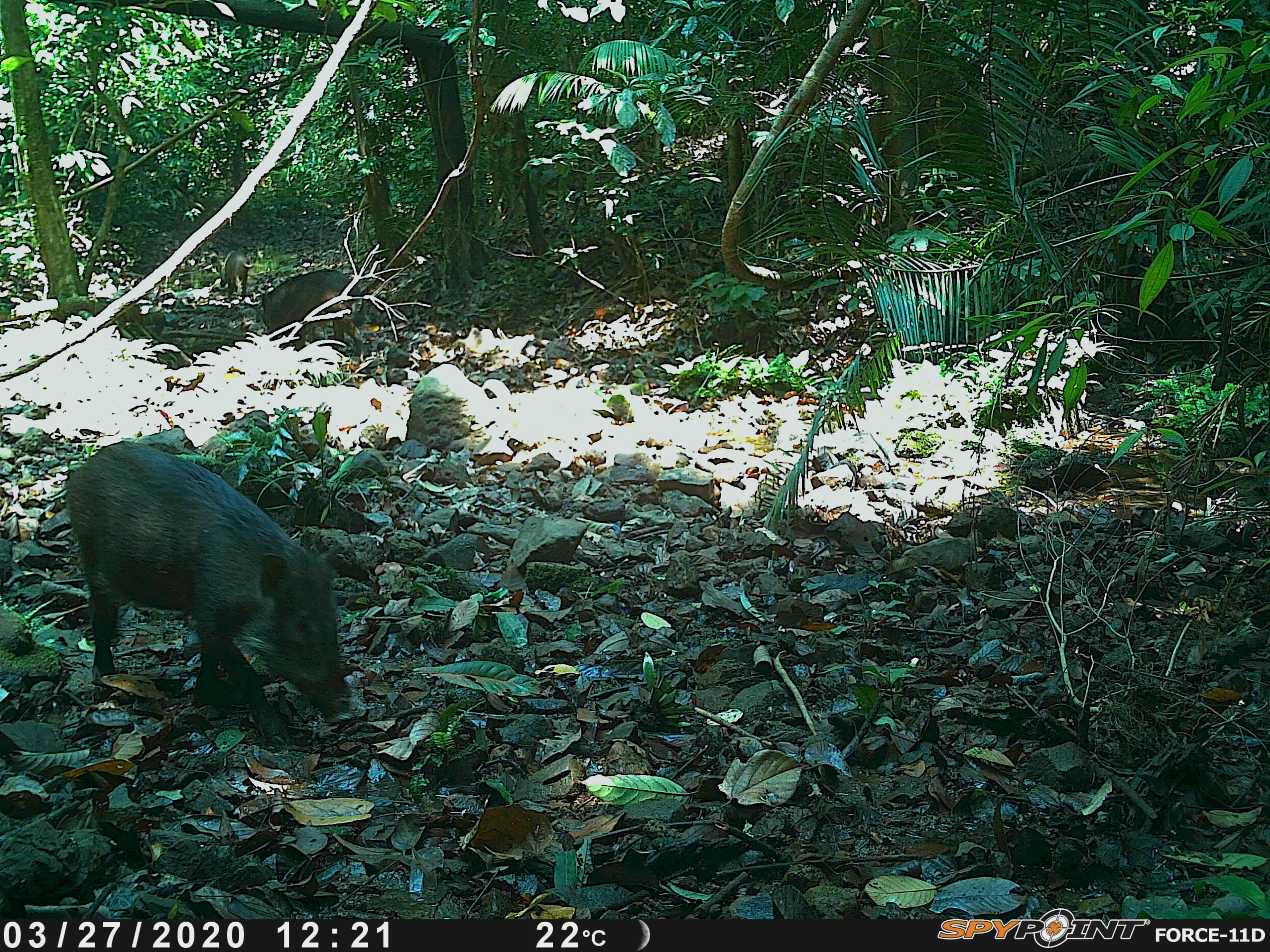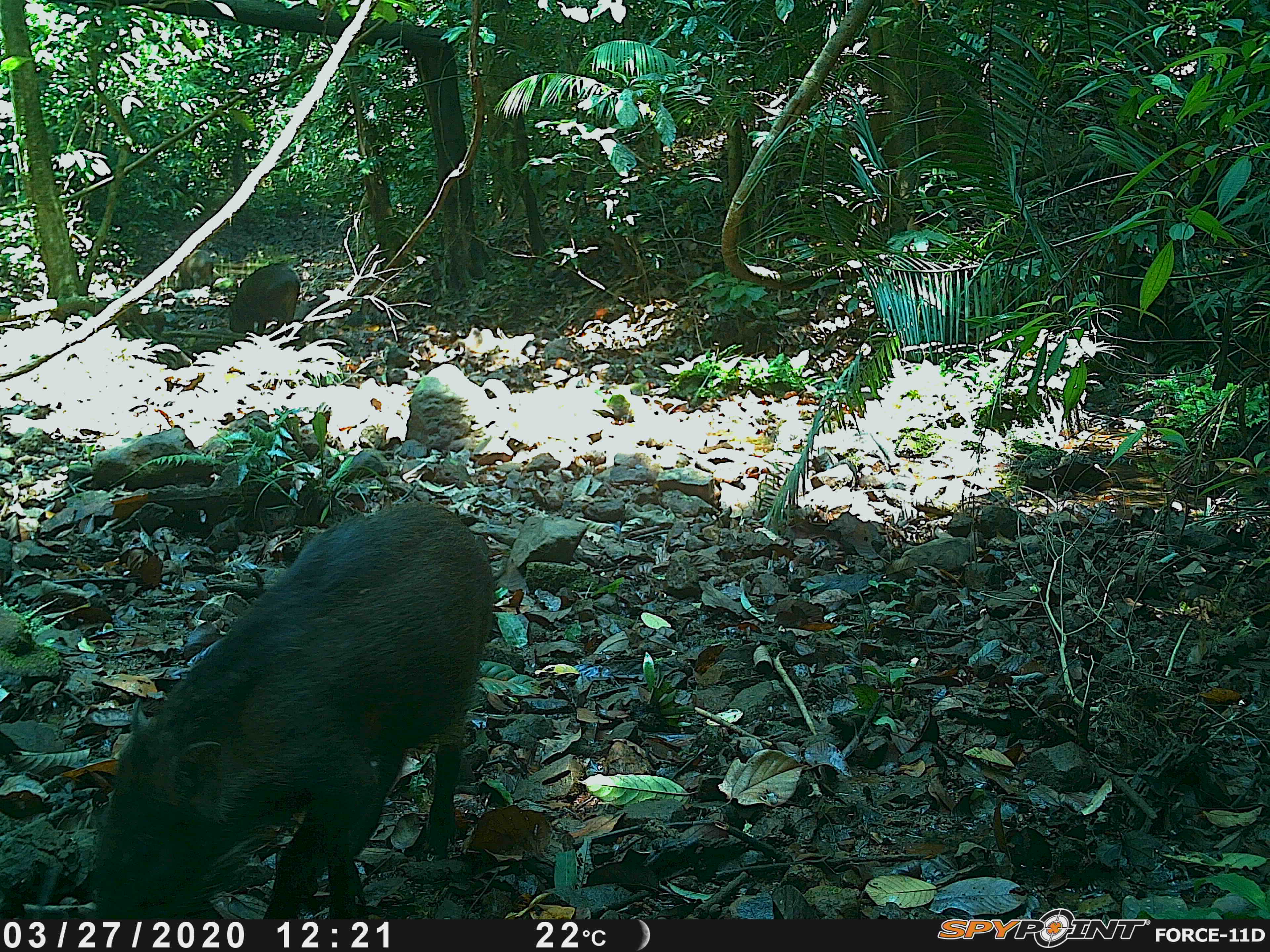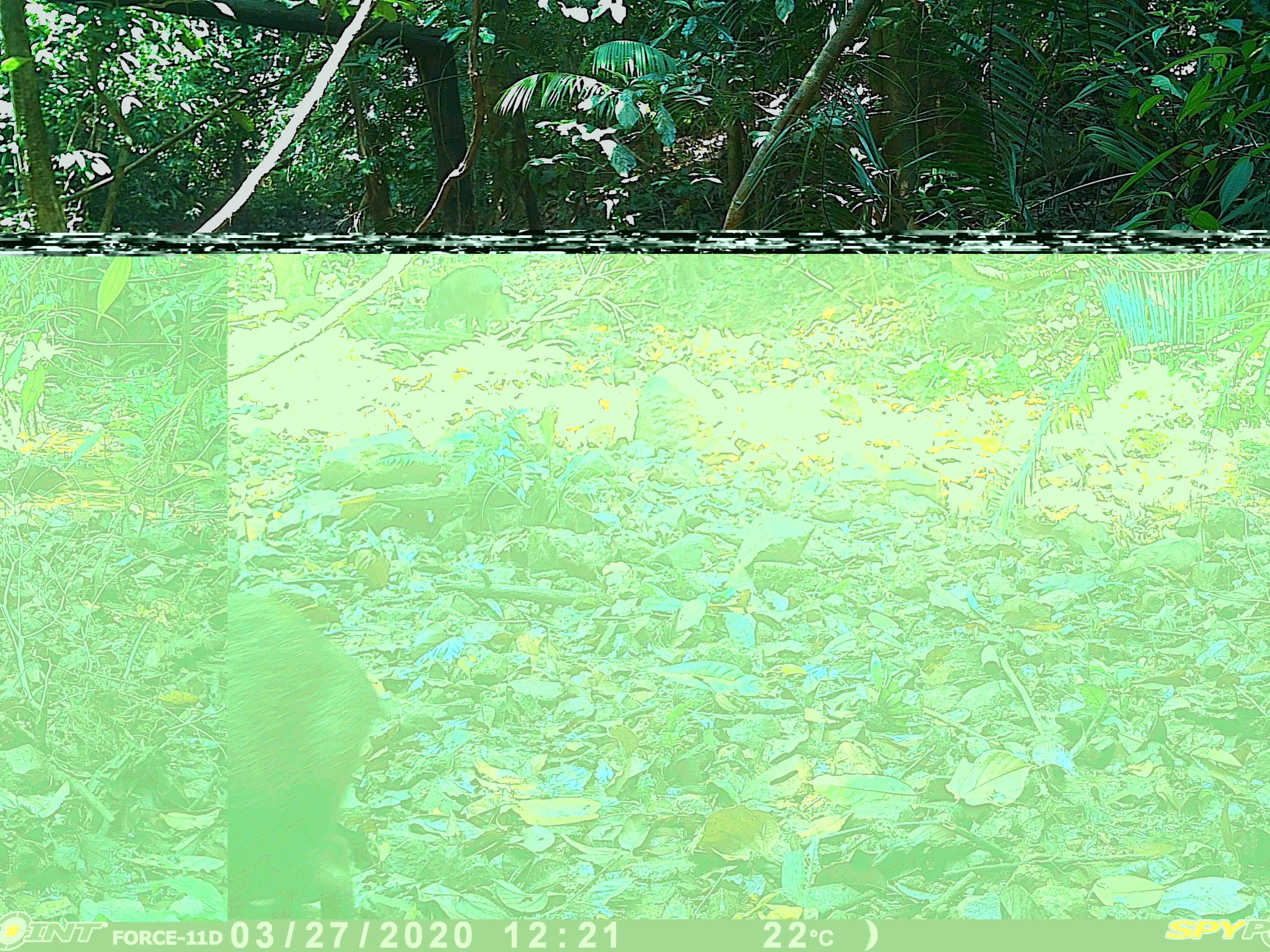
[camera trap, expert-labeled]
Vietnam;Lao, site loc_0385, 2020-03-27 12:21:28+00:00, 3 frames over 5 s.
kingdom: Animalia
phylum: Chordata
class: Mammalia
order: Artiodactyla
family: Suidae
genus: Sus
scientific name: Sus scrofa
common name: eurasian wild pig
Eurasian wild pig (Sus scrofa). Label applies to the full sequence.